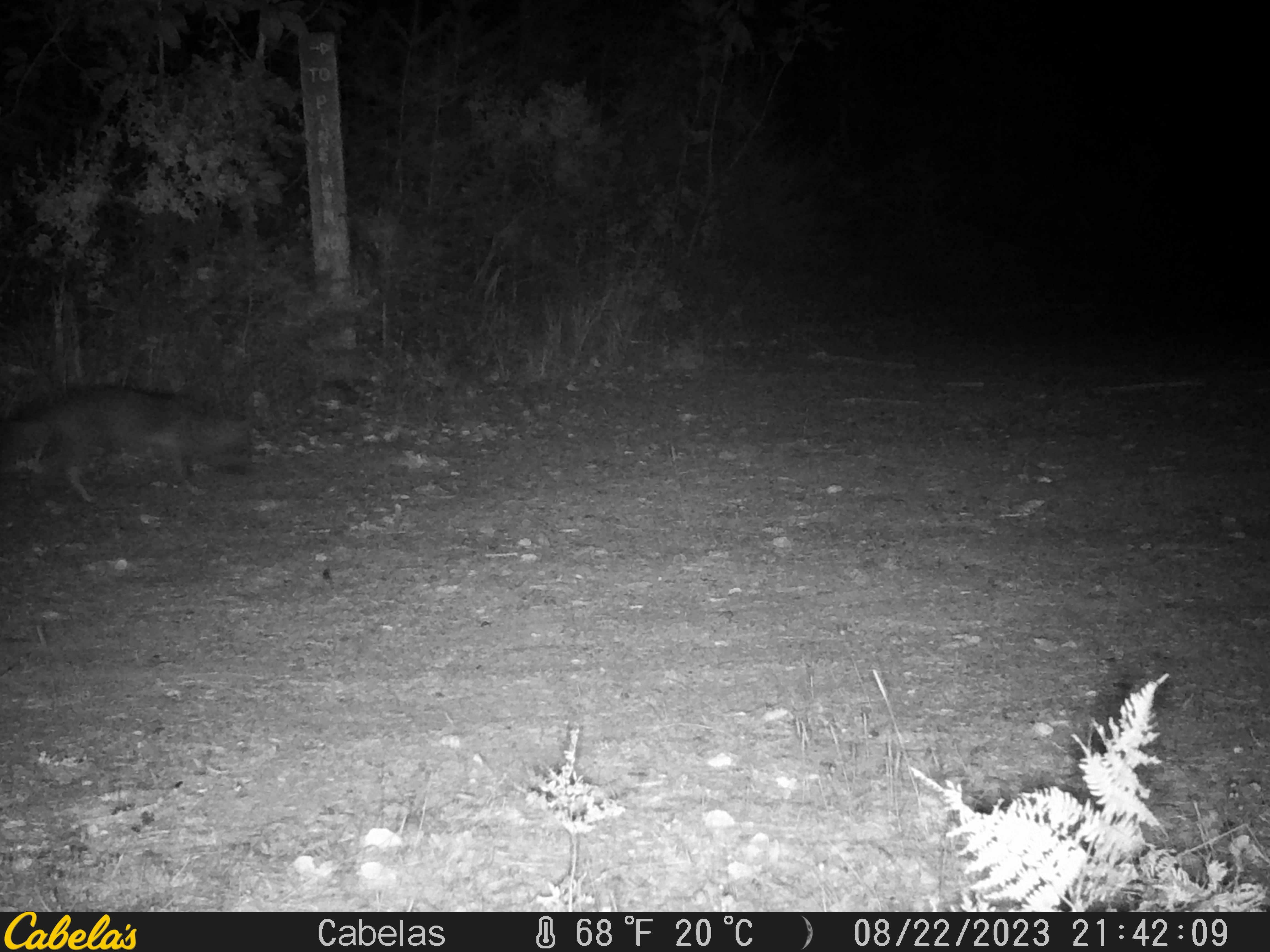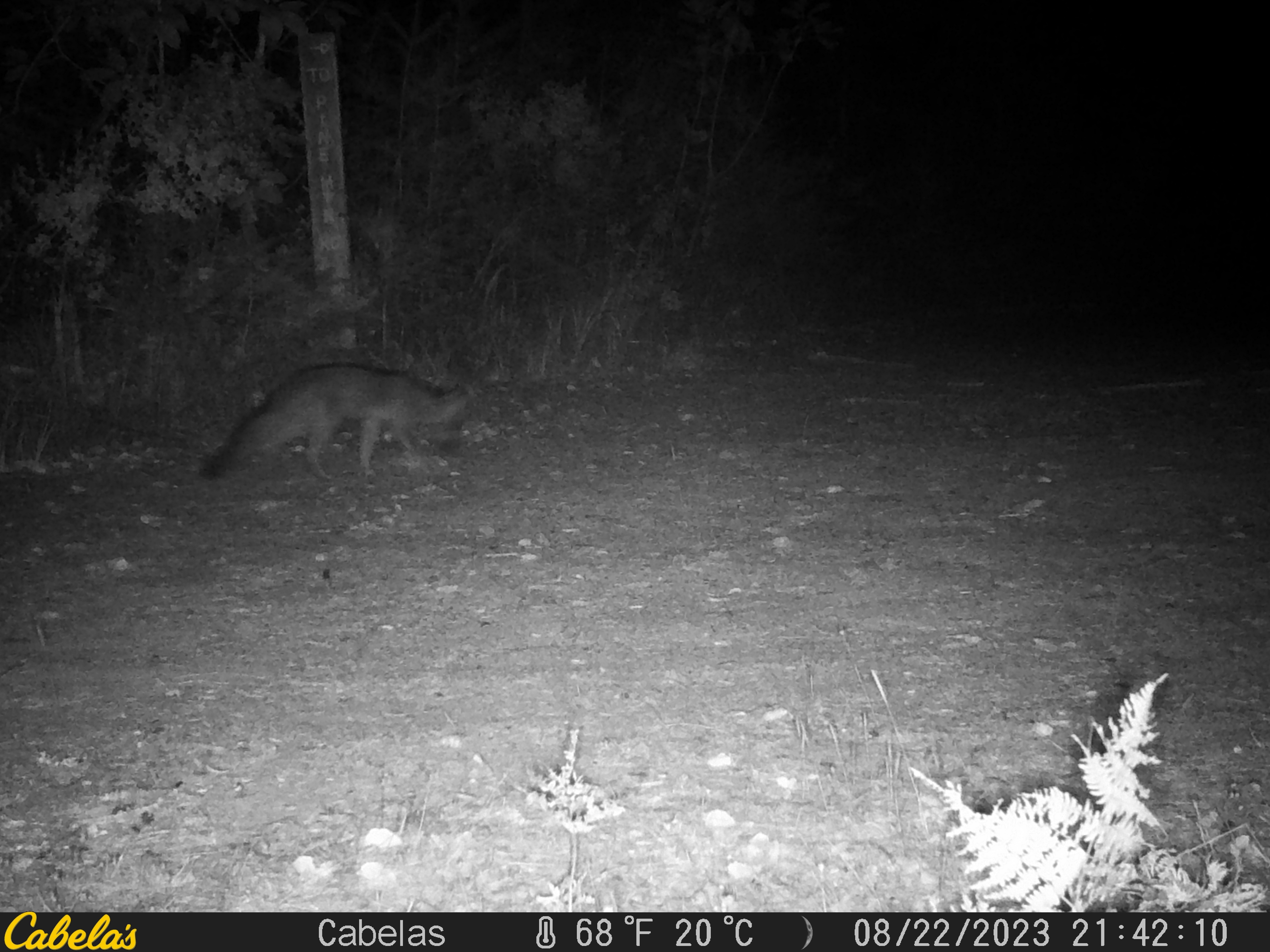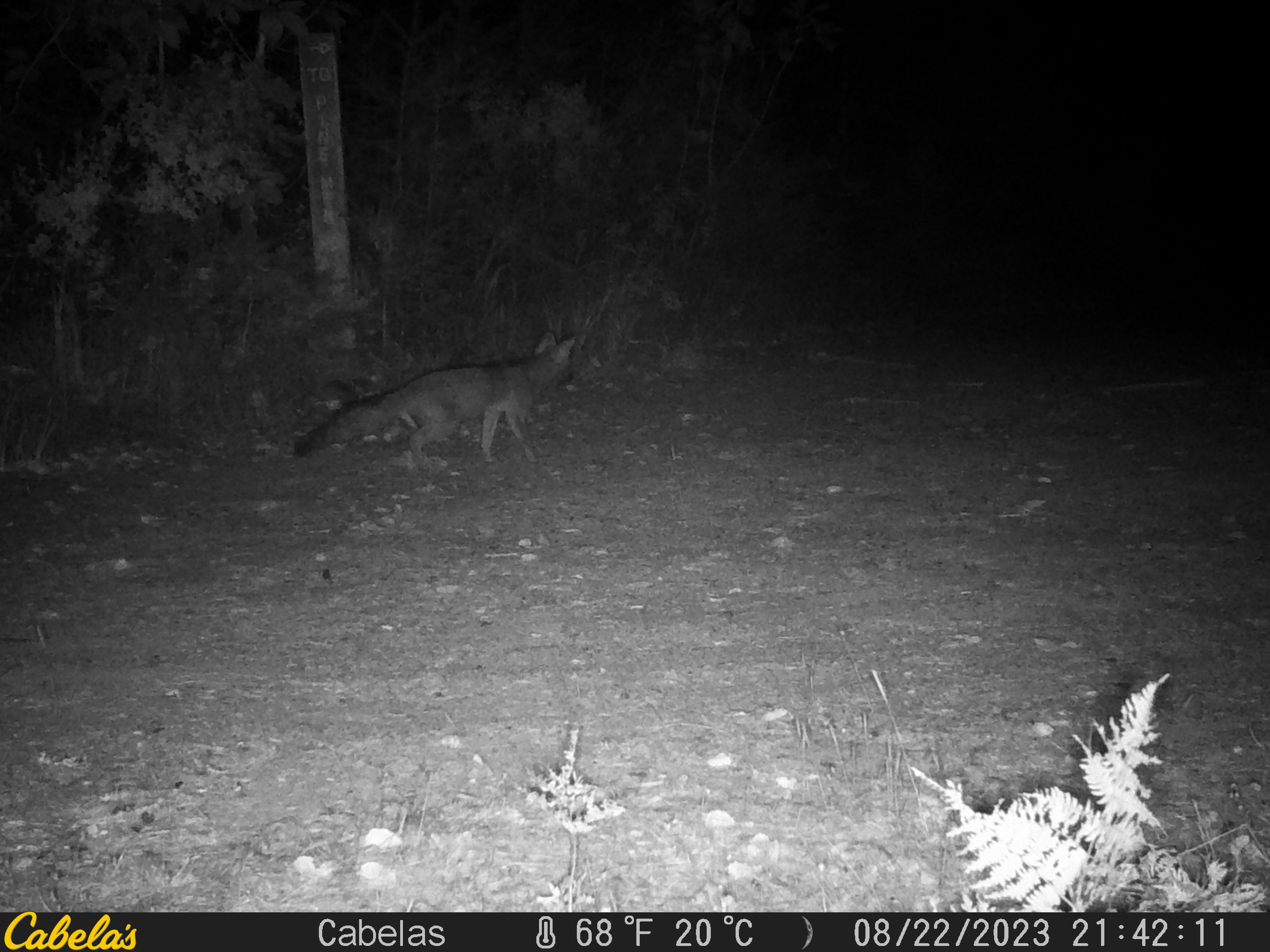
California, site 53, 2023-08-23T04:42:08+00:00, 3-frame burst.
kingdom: Animalia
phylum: Chordata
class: Mammalia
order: Carnivora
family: Canidae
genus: Urocyon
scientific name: Urocyon cinereoargenteus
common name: gray fox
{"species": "gray fox (Urocyon cinereoargenteus)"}